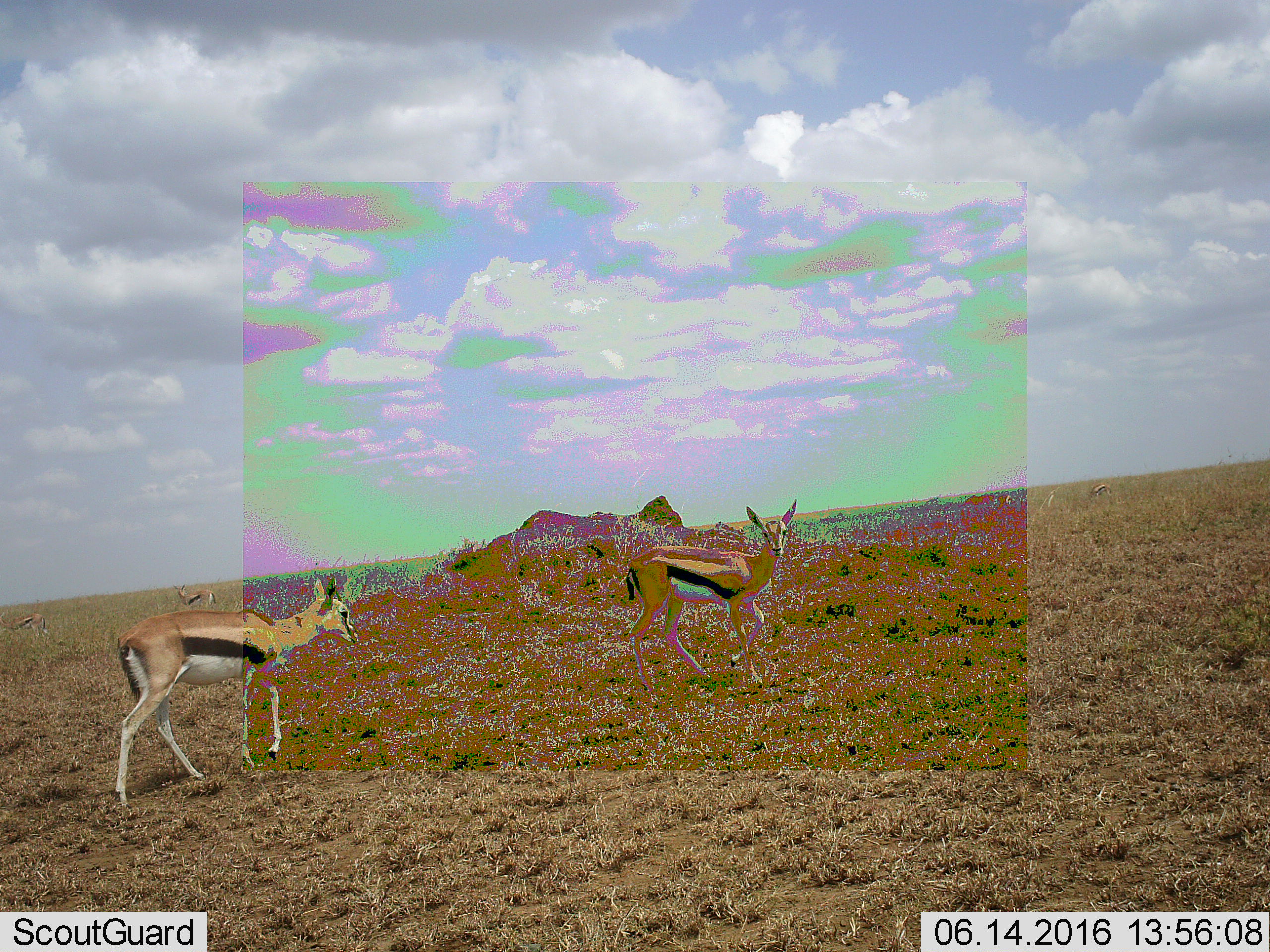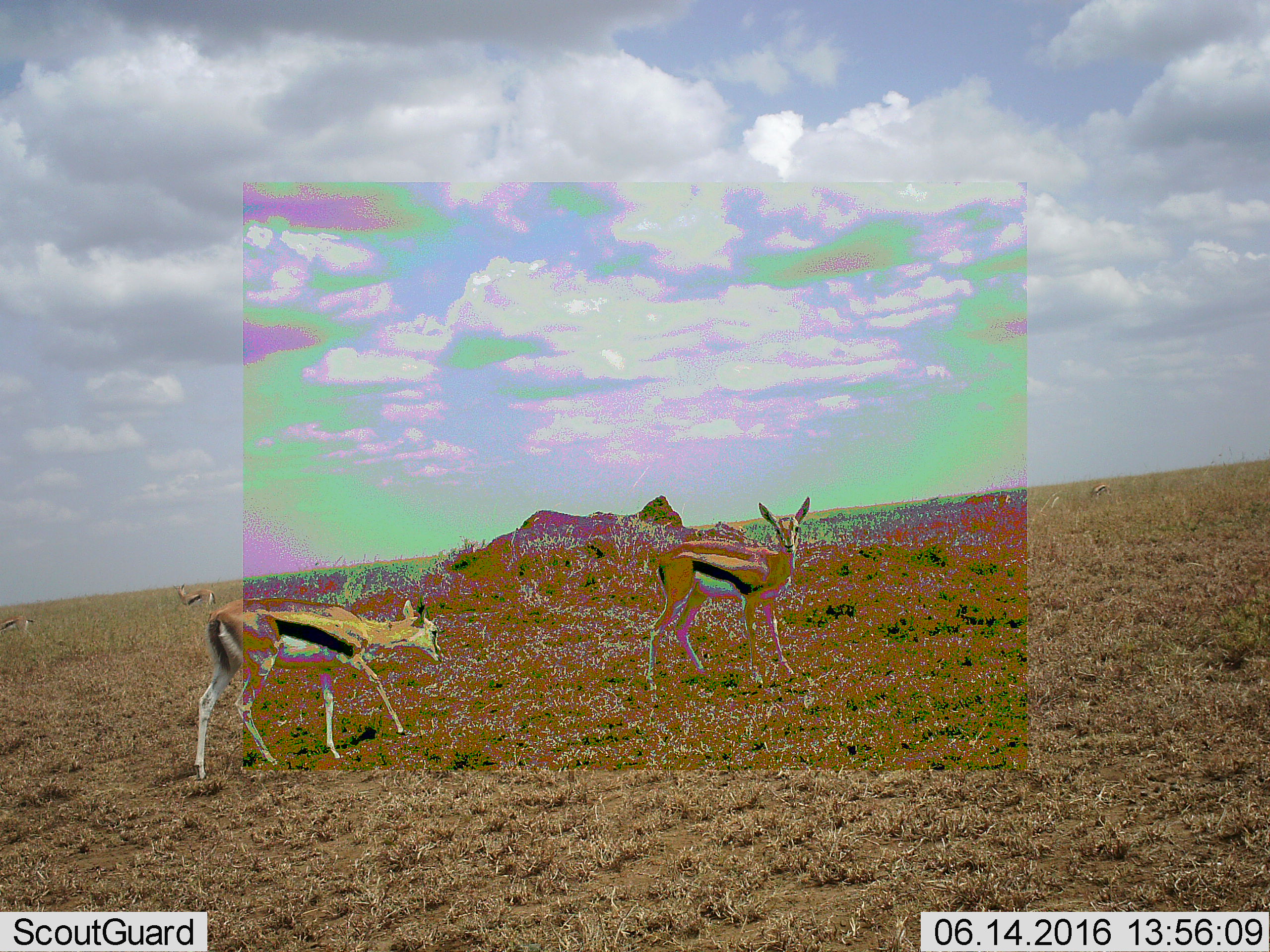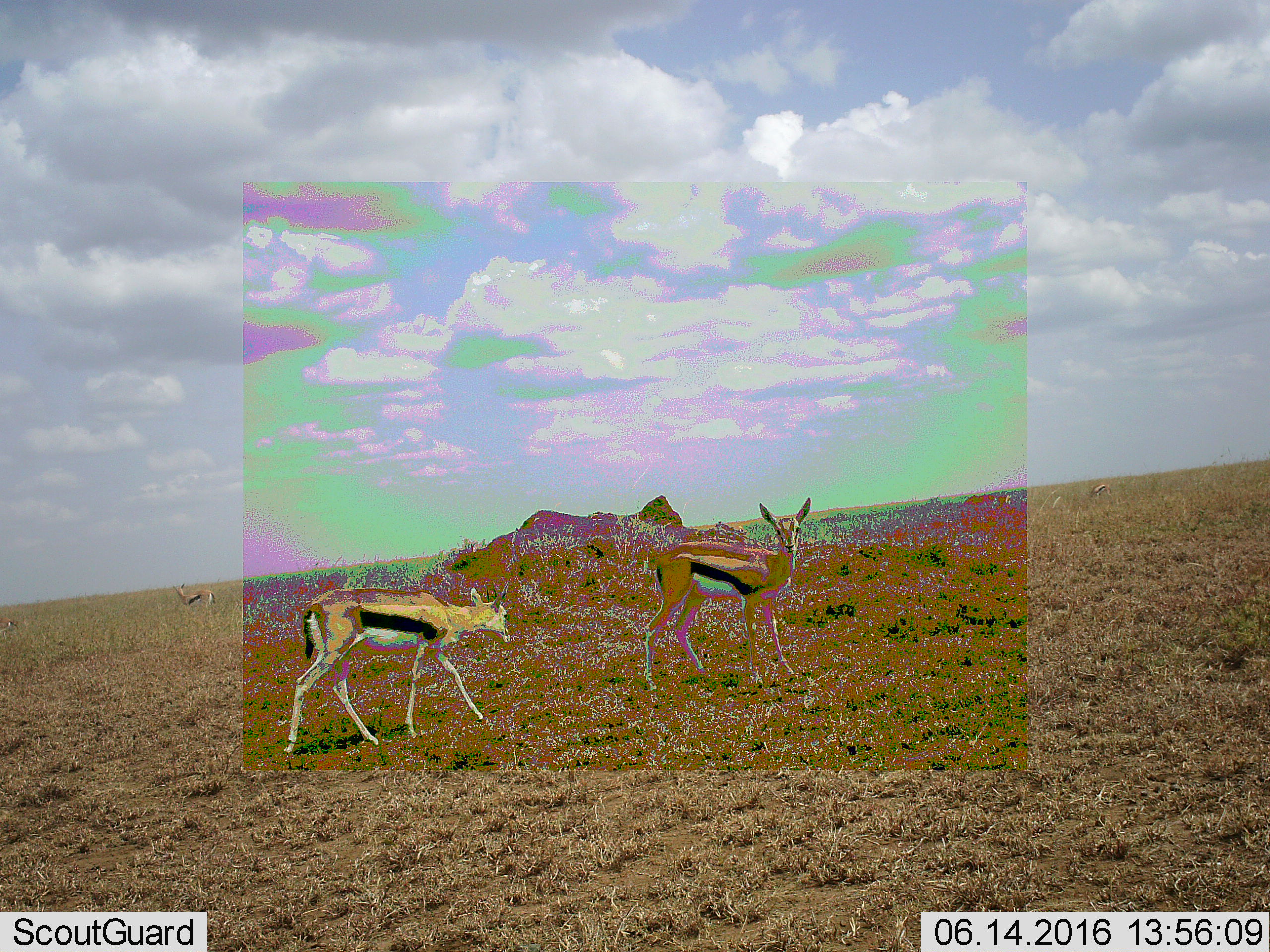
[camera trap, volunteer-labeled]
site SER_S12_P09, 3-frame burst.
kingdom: Animalia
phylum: Chordata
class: Mammalia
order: Artiodactyla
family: Bovidae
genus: Eudorcas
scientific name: Eudorcas thomsonii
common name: thomson's gazelle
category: gazellethomsons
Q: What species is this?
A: Gazellethomsons (thomson's gazelle) (Eudorcas thomsonii).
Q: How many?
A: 5.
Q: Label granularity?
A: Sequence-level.